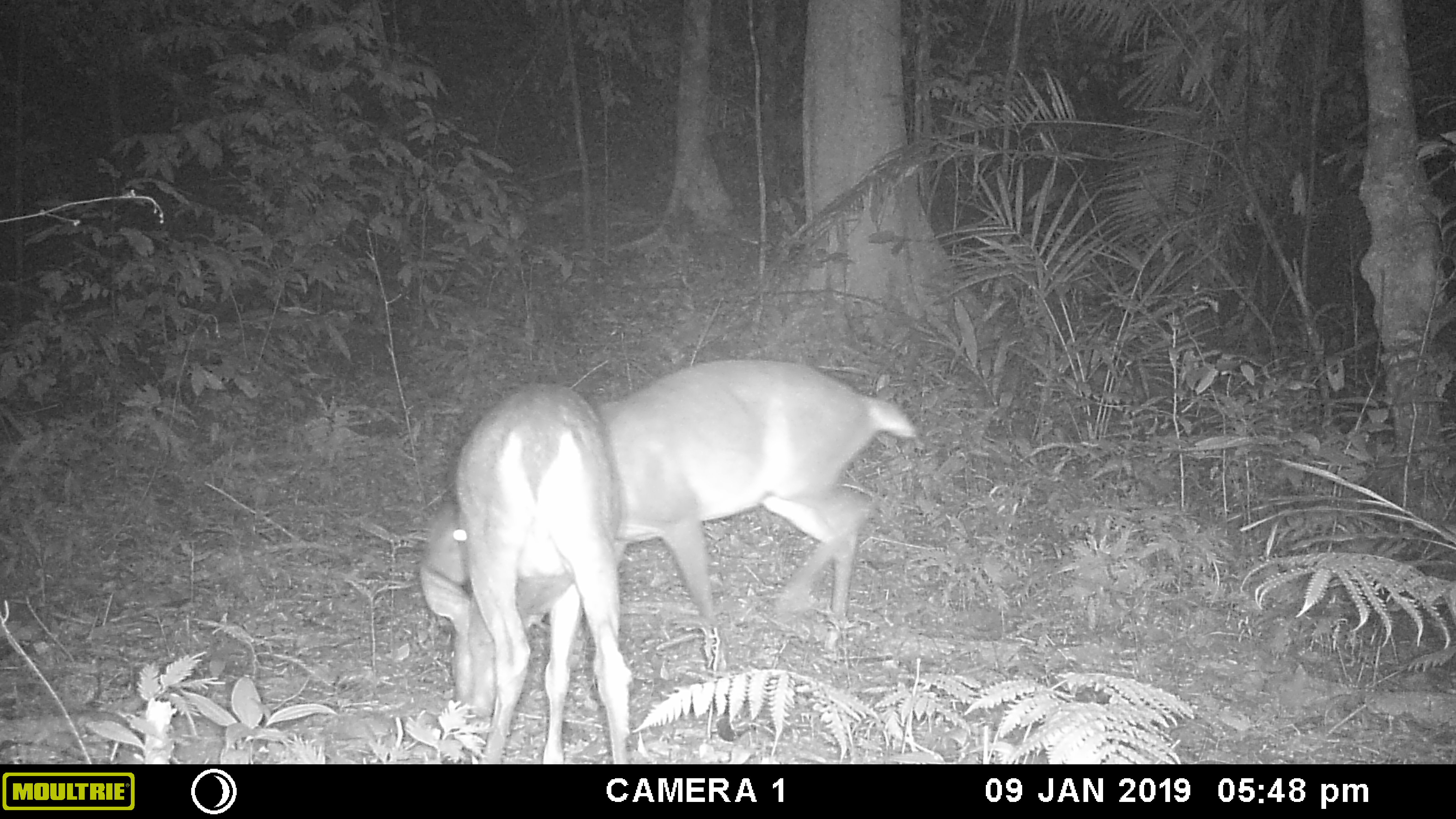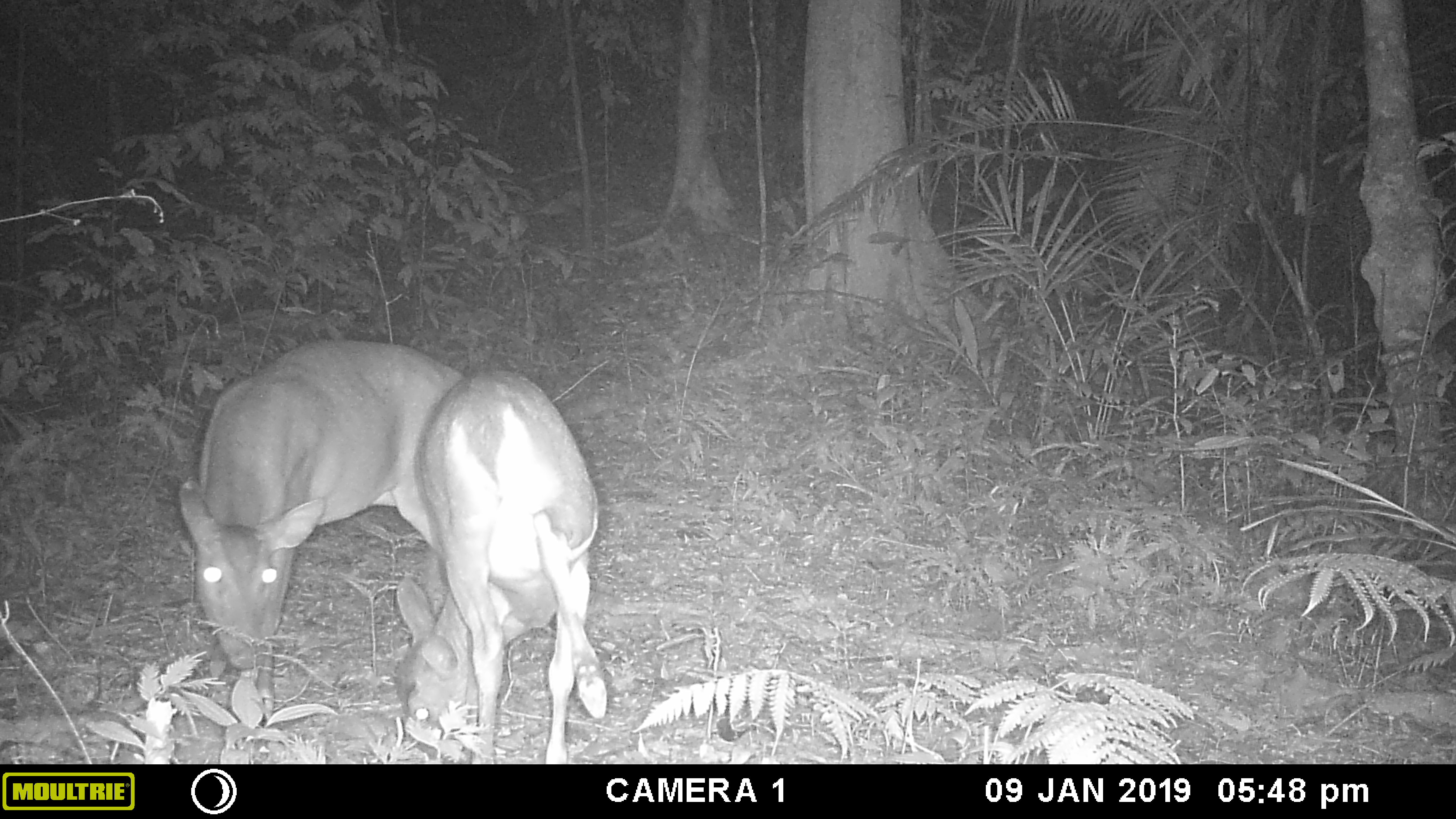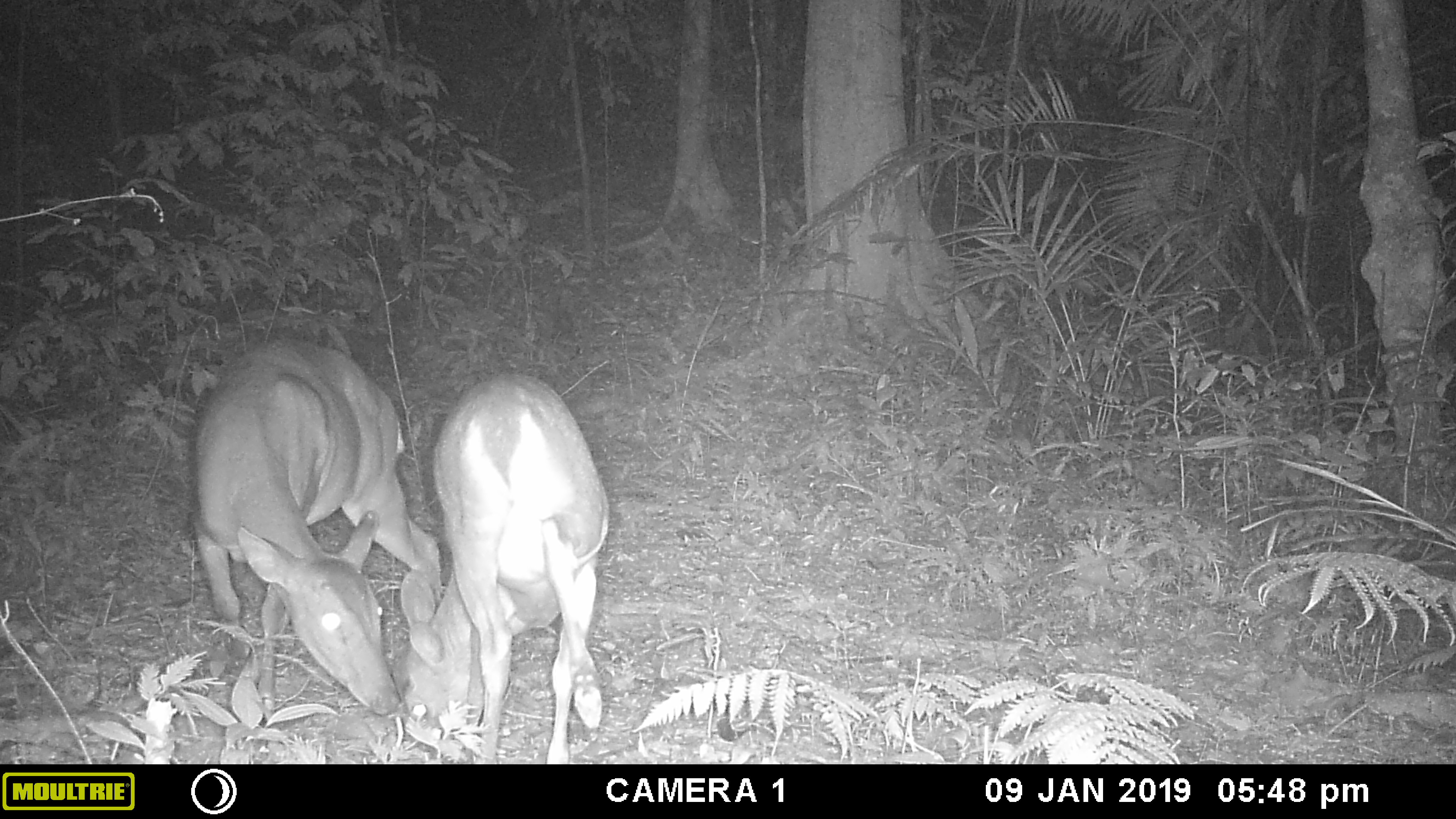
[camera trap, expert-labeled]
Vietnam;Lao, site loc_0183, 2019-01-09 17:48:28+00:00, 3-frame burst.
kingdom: Animalia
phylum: Chordata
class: Mammalia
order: Artiodactyla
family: Cervidae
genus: Muntiacus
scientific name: Muntiacus vuquangensis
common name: large-antlered muntjac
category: large antlered muntjac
Large antlered muntjac (large-antlered muntjac) (Muntiacus vuquangensis). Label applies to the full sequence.